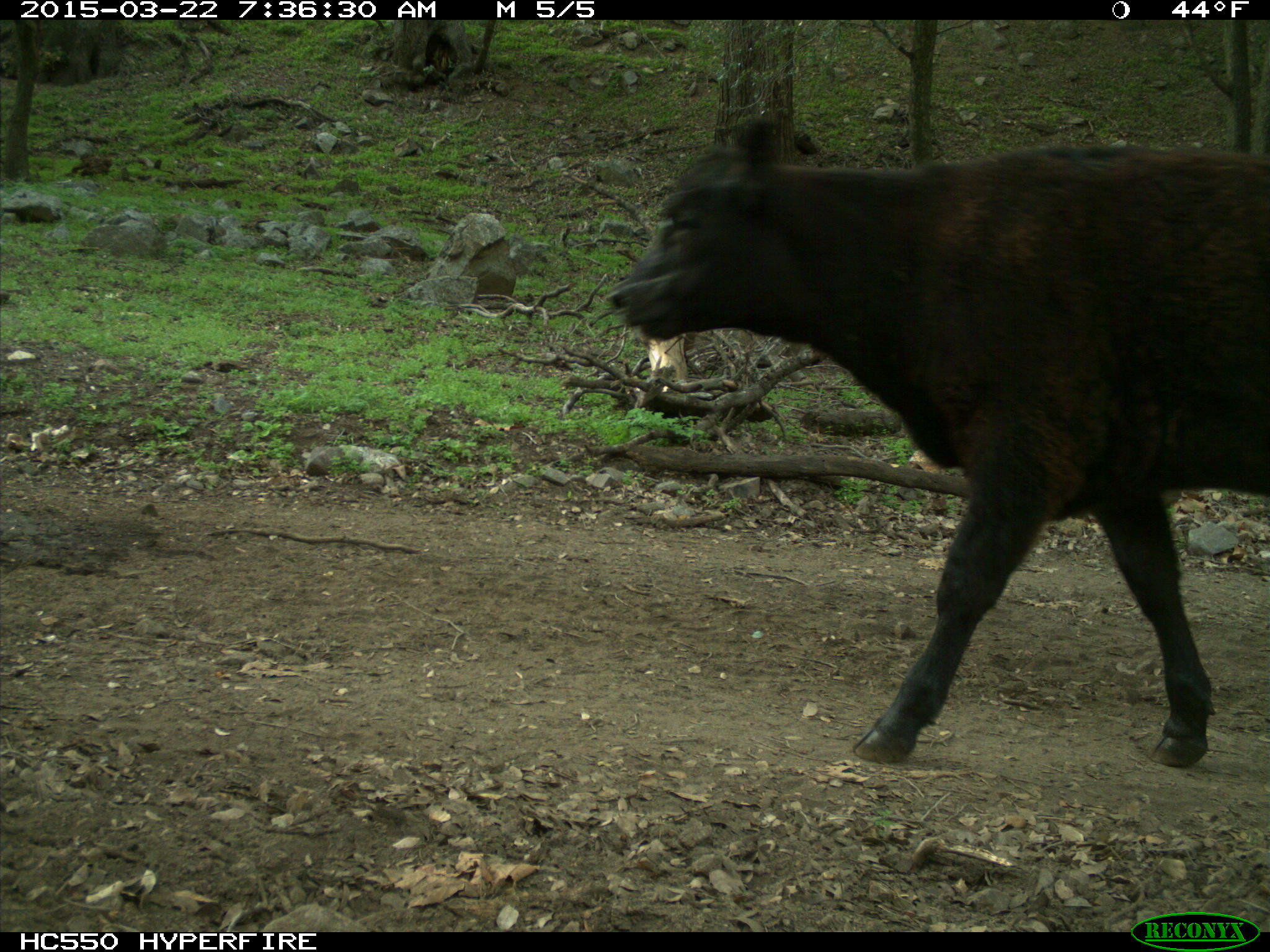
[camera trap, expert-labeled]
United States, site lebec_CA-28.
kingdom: Animalia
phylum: Chordata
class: Mammalia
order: Artiodactyla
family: Bovidae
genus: Bos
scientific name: Bos taurus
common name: domestic cow